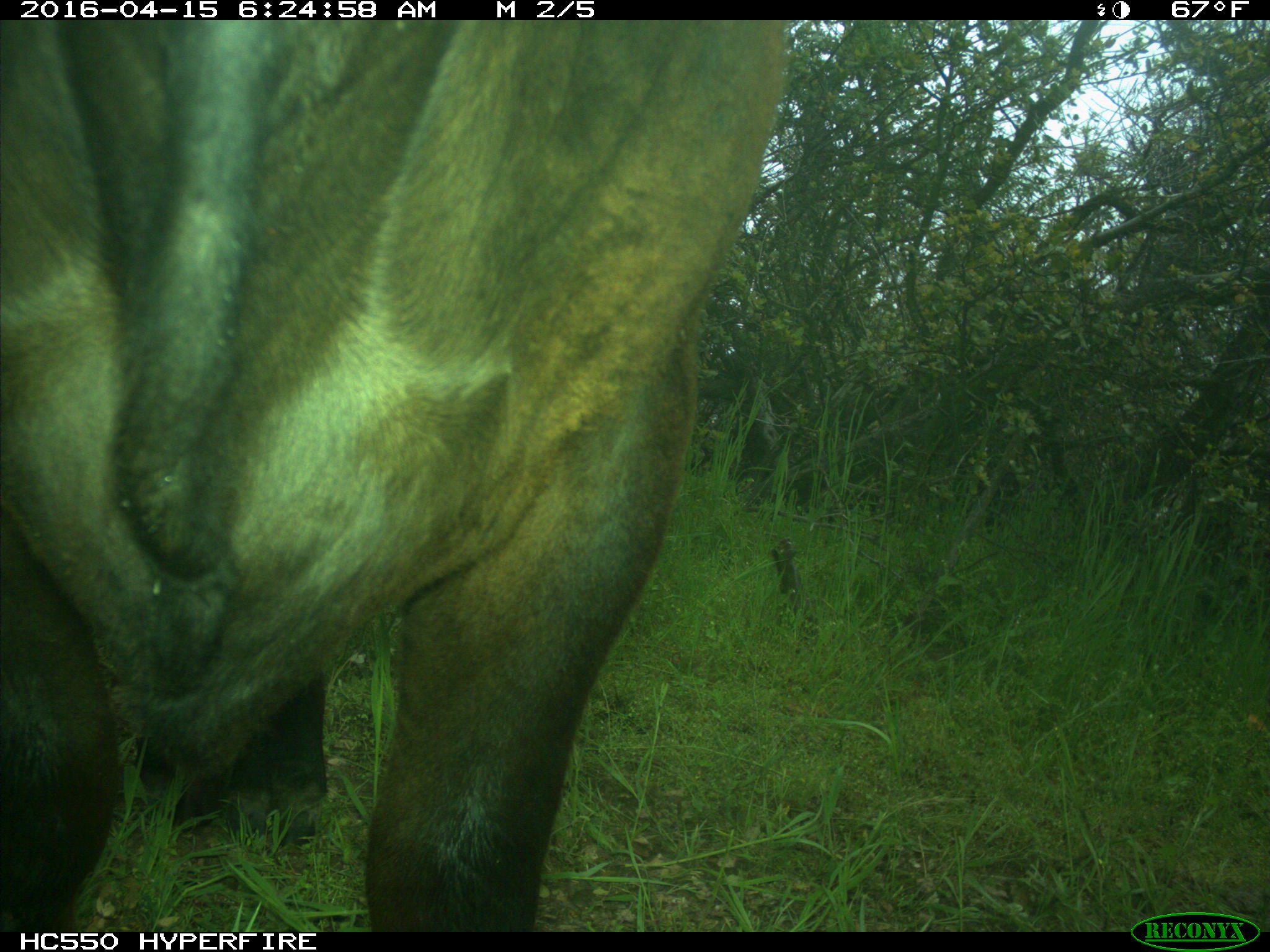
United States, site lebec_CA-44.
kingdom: Animalia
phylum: Chordata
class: Mammalia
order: Artiodactyla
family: Bovidae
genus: Bos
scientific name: Bos taurus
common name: domestic cow